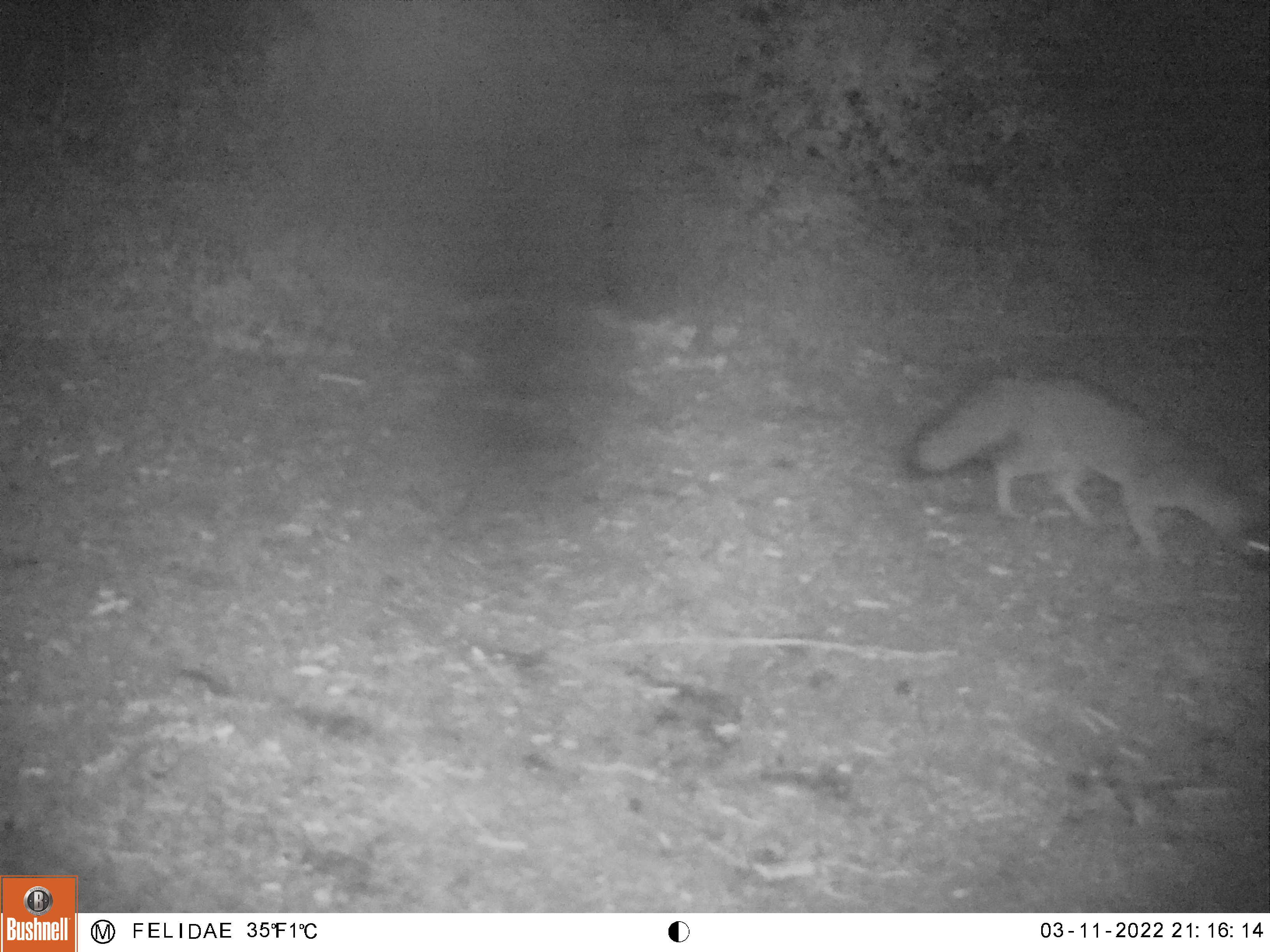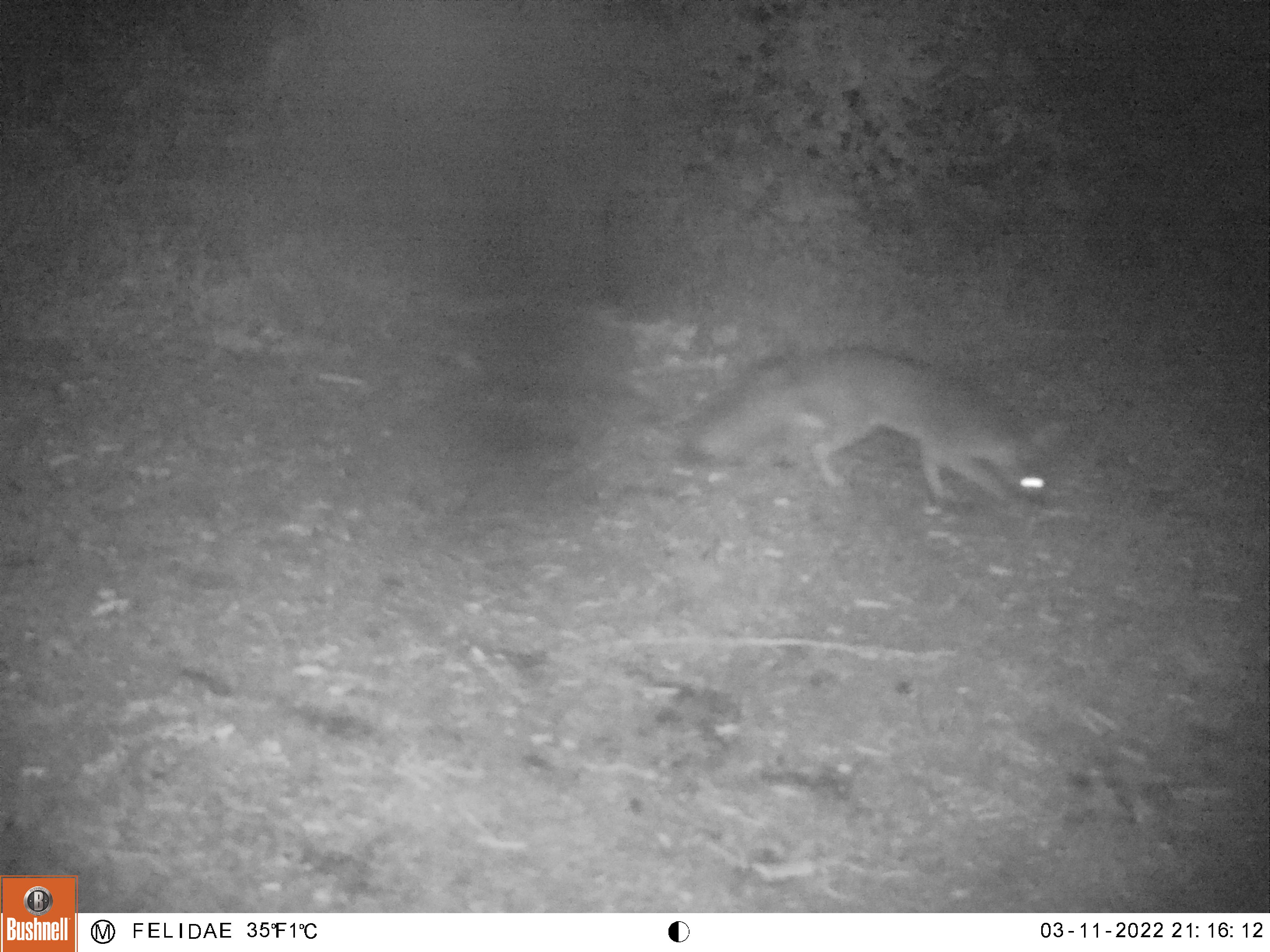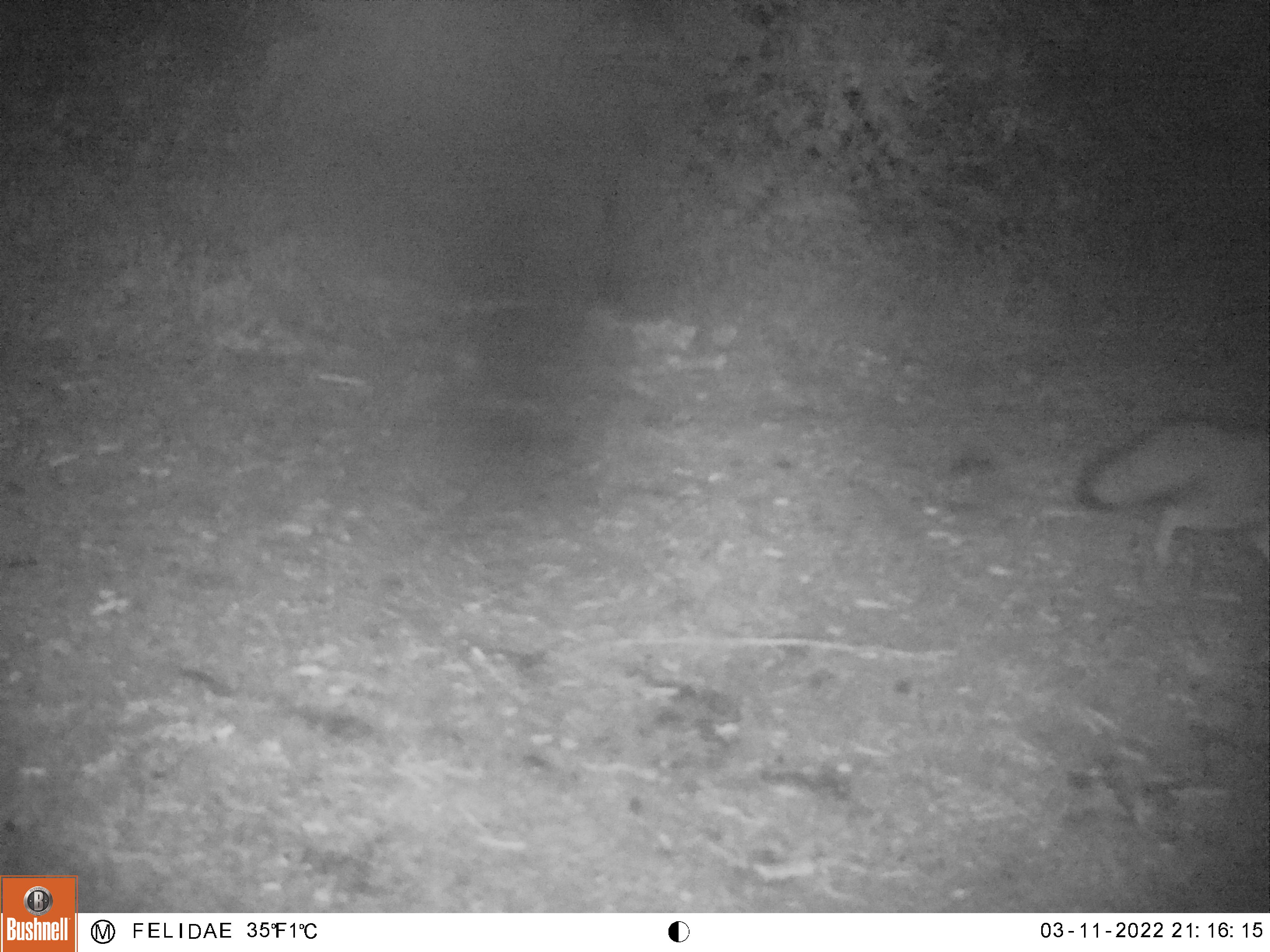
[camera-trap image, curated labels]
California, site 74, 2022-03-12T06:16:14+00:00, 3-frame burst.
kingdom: Animalia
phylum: Chordata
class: Mammalia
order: Carnivora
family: Canidae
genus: Urocyon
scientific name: Urocyon cinereoargenteus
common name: gray fox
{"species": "gray fox (Urocyon cinereoargenteus)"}